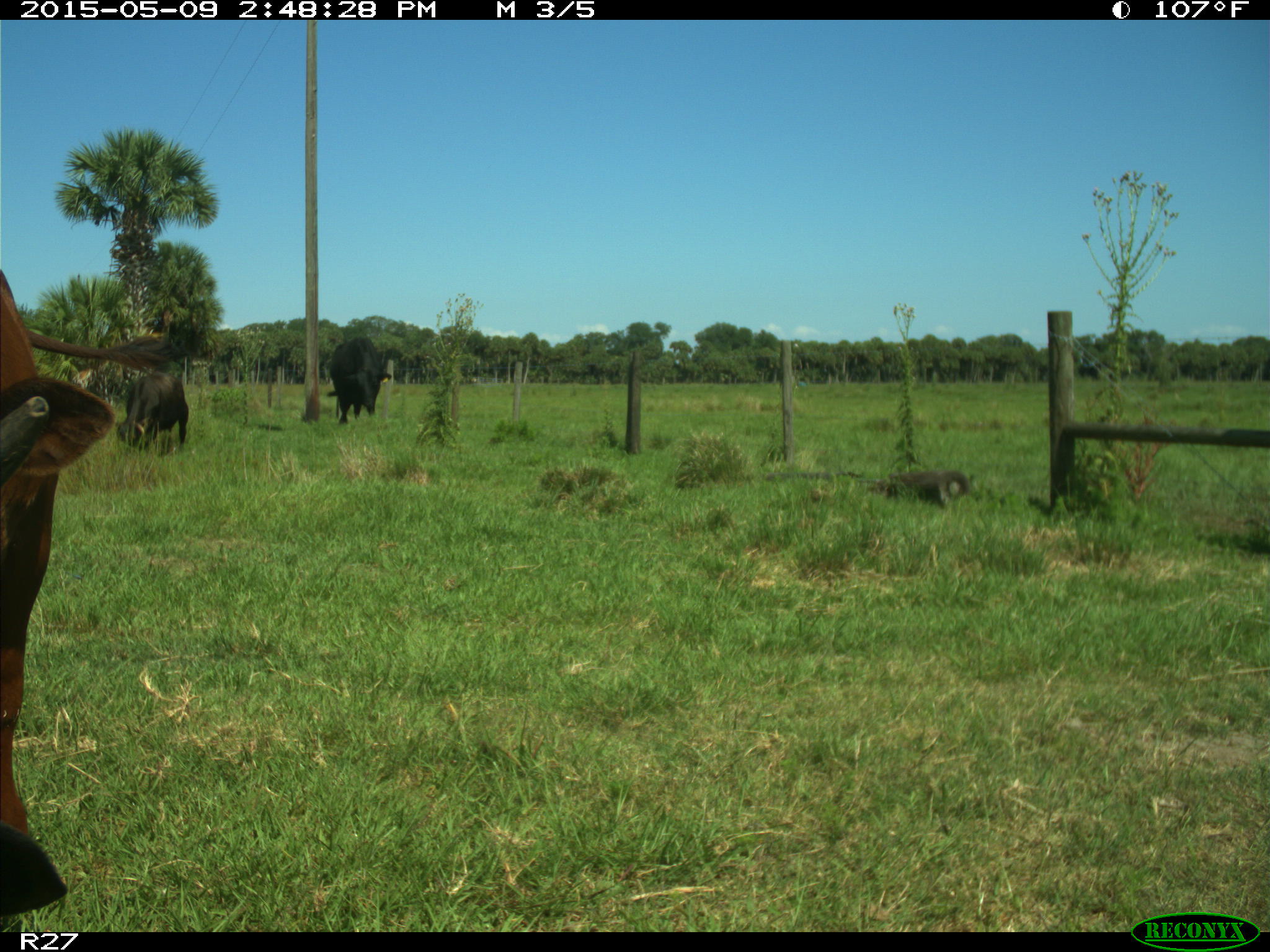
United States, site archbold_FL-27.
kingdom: Animalia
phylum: Chordata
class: Mammalia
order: Artiodactyla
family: Bovidae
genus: Bos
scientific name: Bos taurus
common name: domestic cow